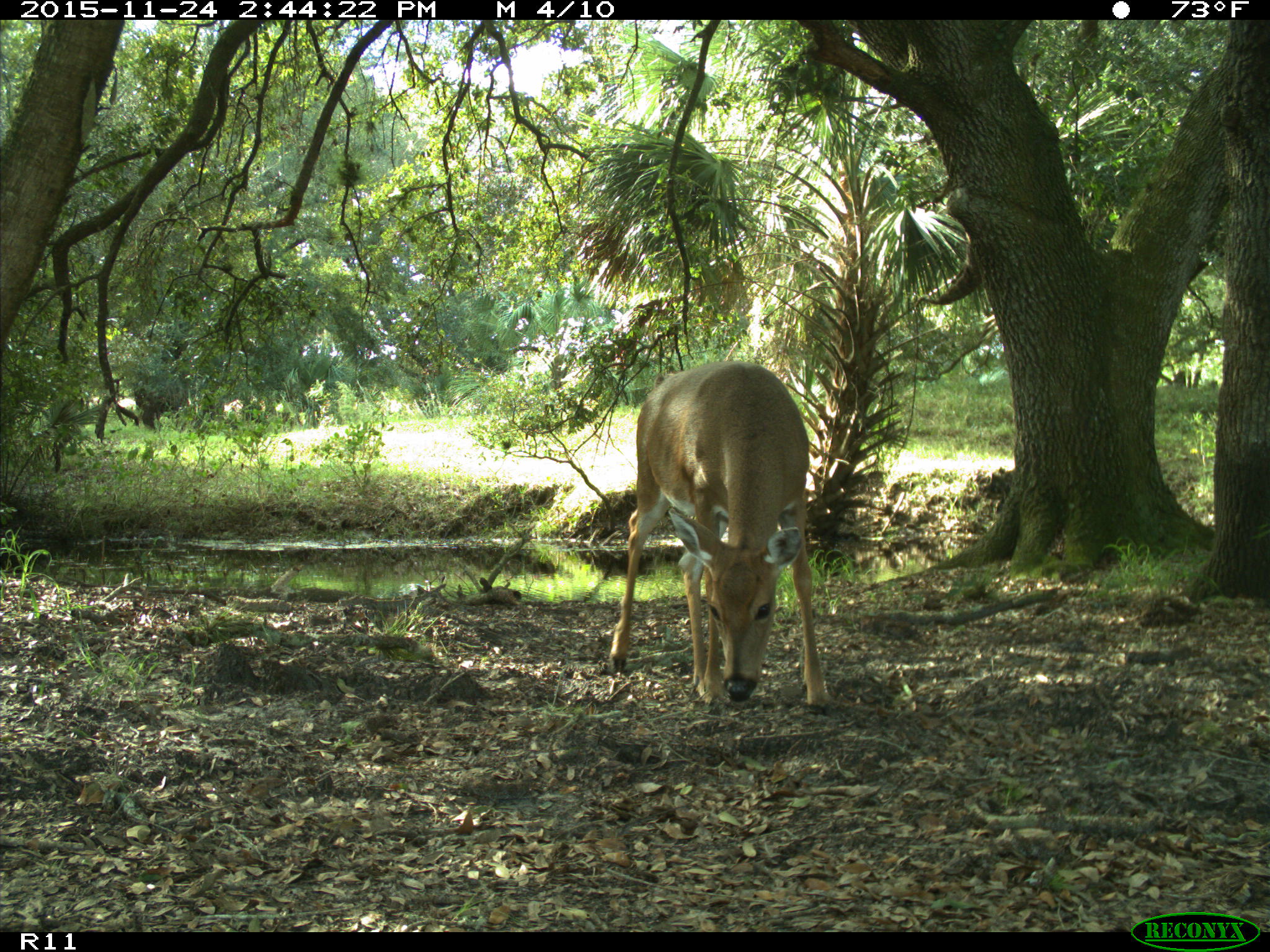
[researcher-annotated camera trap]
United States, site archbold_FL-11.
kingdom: Animalia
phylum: Chordata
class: Mammalia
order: Artiodactyla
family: Cervidae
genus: Odocoileus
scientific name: Odocoileus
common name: deer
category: unidentified deer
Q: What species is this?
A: Unidentified deer (deer) (Odocoileus).